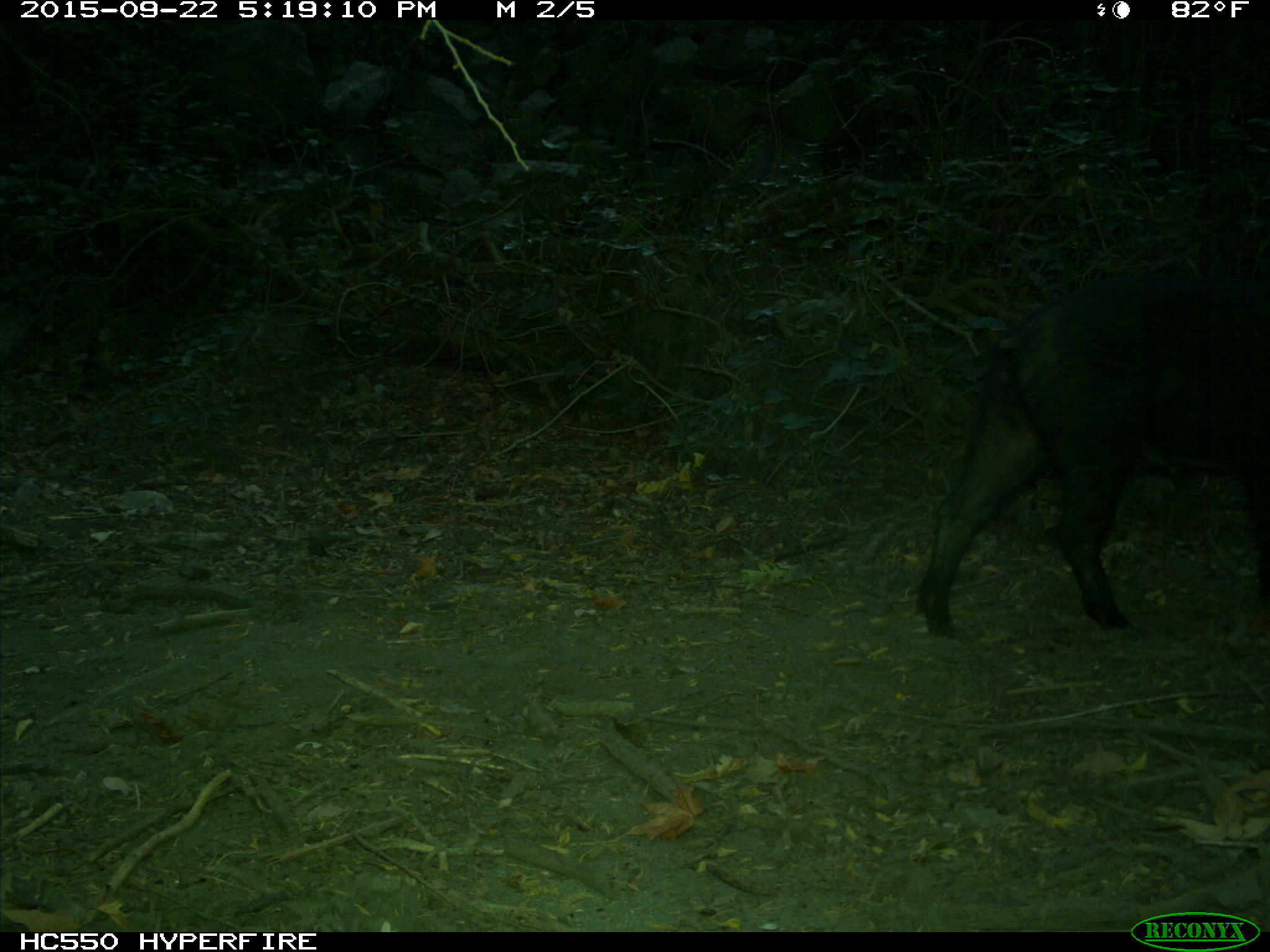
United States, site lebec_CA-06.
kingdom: Animalia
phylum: Chordata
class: Mammalia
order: Artiodactyla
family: Suidae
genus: Sus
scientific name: Sus scrofa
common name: wild boar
Sus scrofa (wild boar).